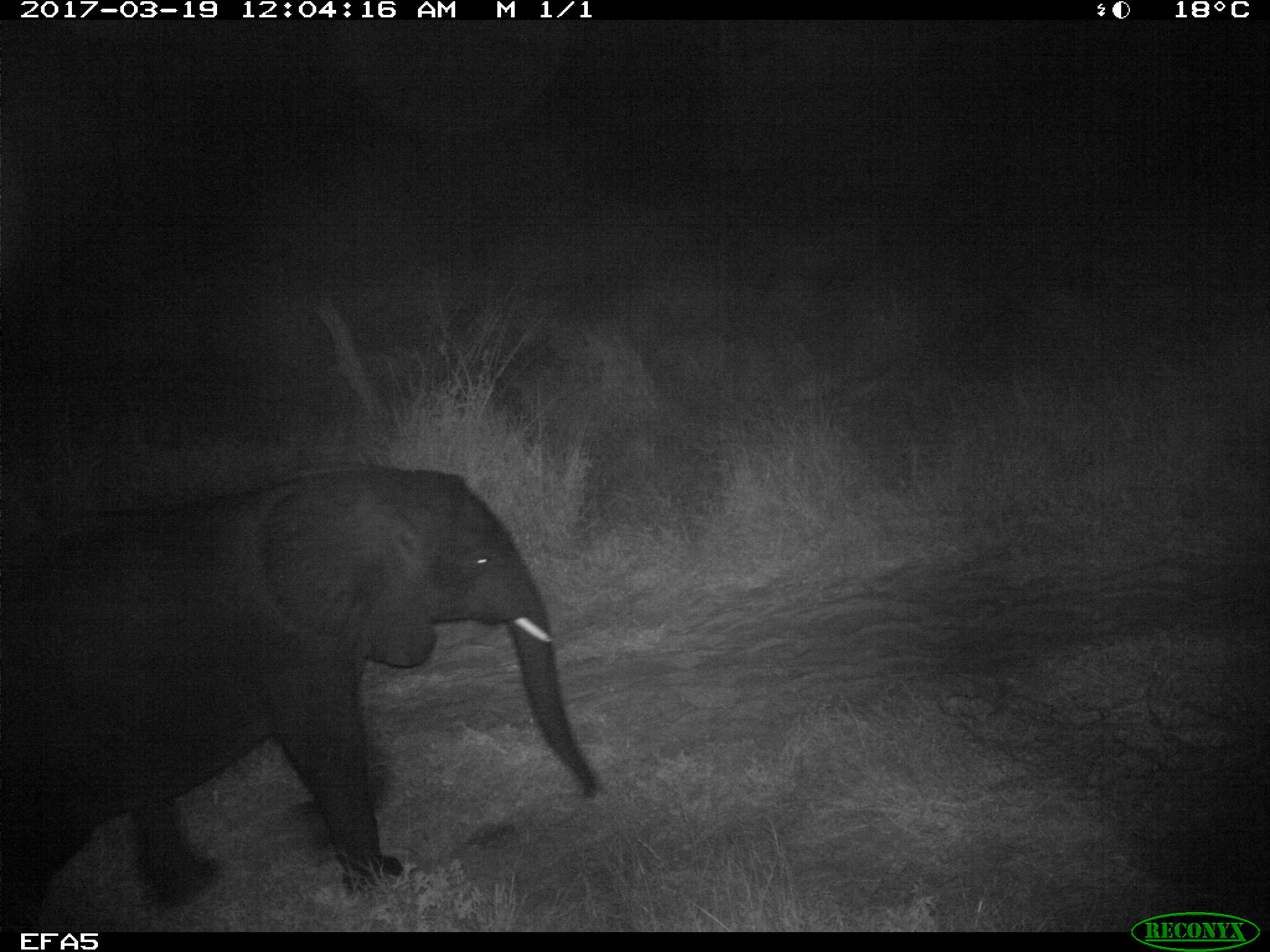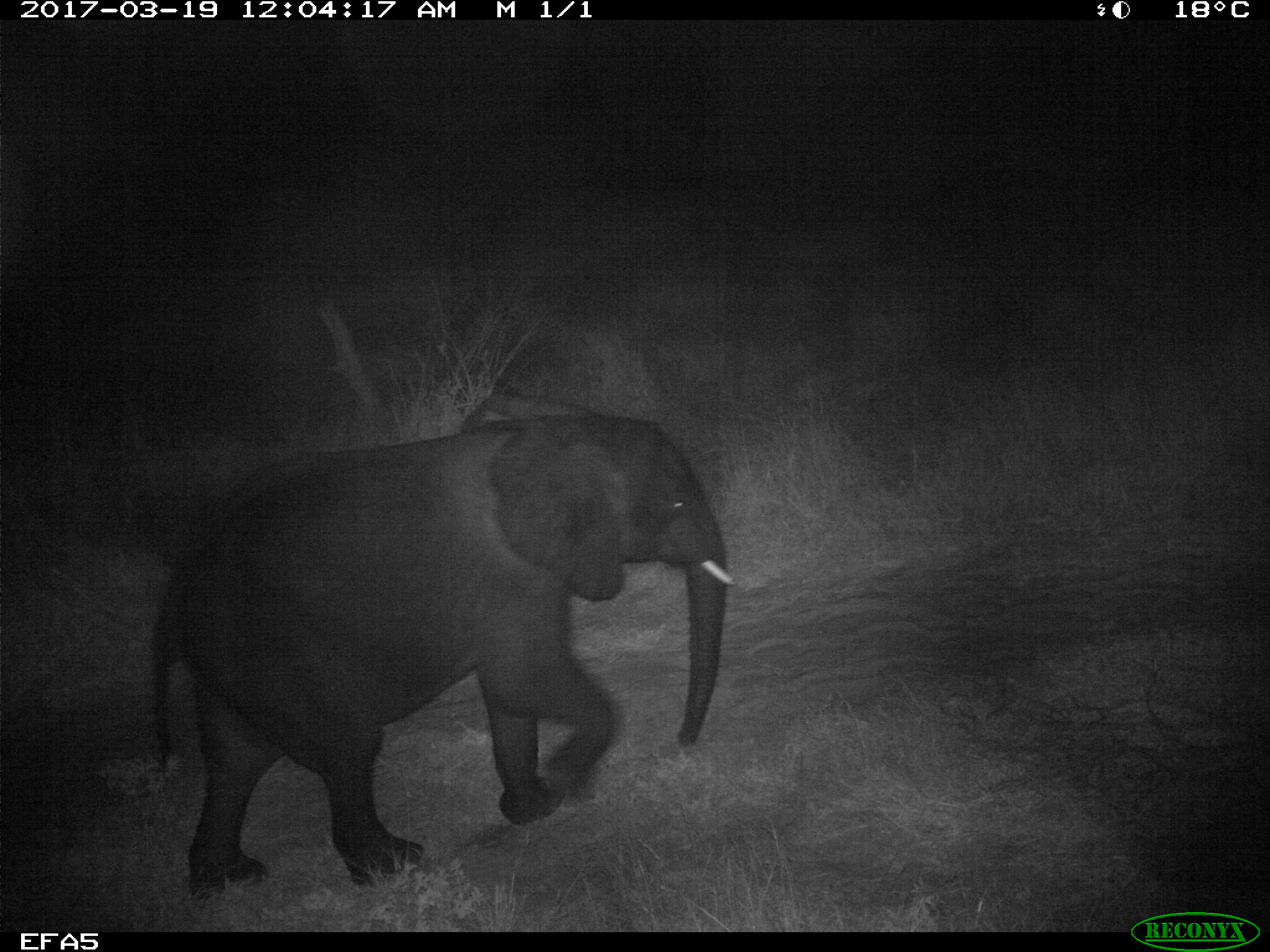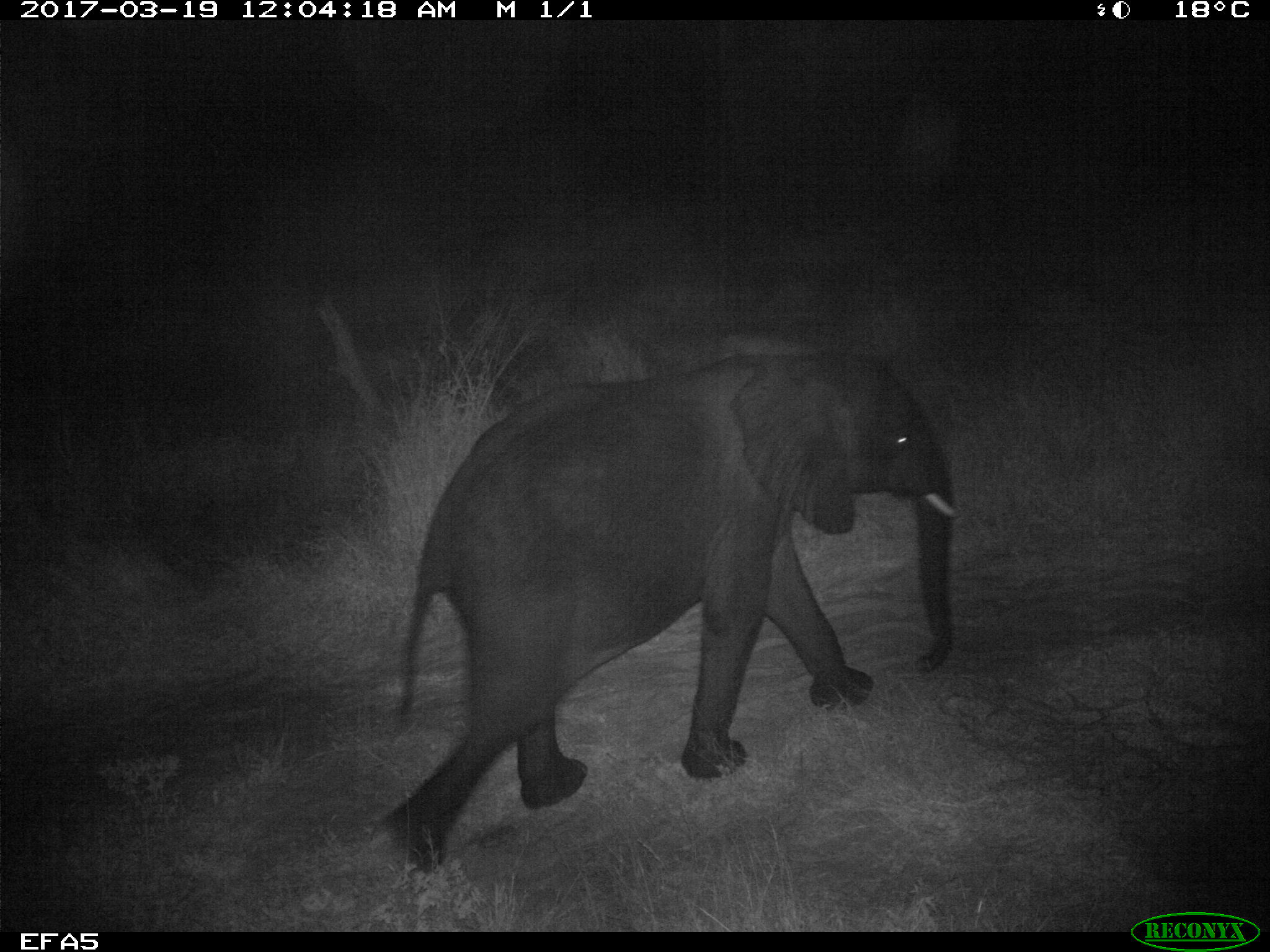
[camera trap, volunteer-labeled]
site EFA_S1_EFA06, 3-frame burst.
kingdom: Animalia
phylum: Chordata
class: Mammalia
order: Proboscidea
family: Elephantidae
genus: Loxodonta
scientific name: Loxodonta africana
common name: african bush elephant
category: elephant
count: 1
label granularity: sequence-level